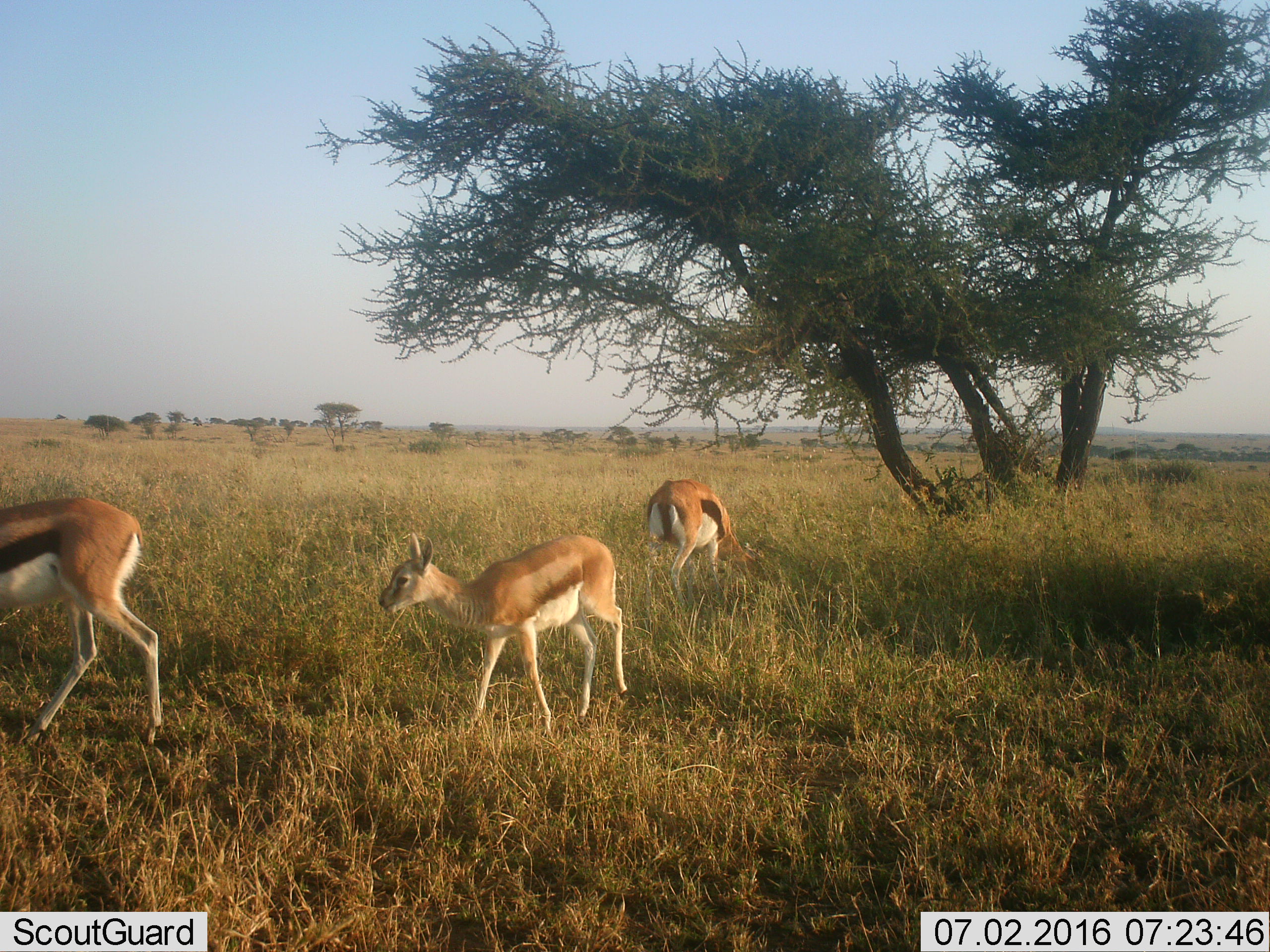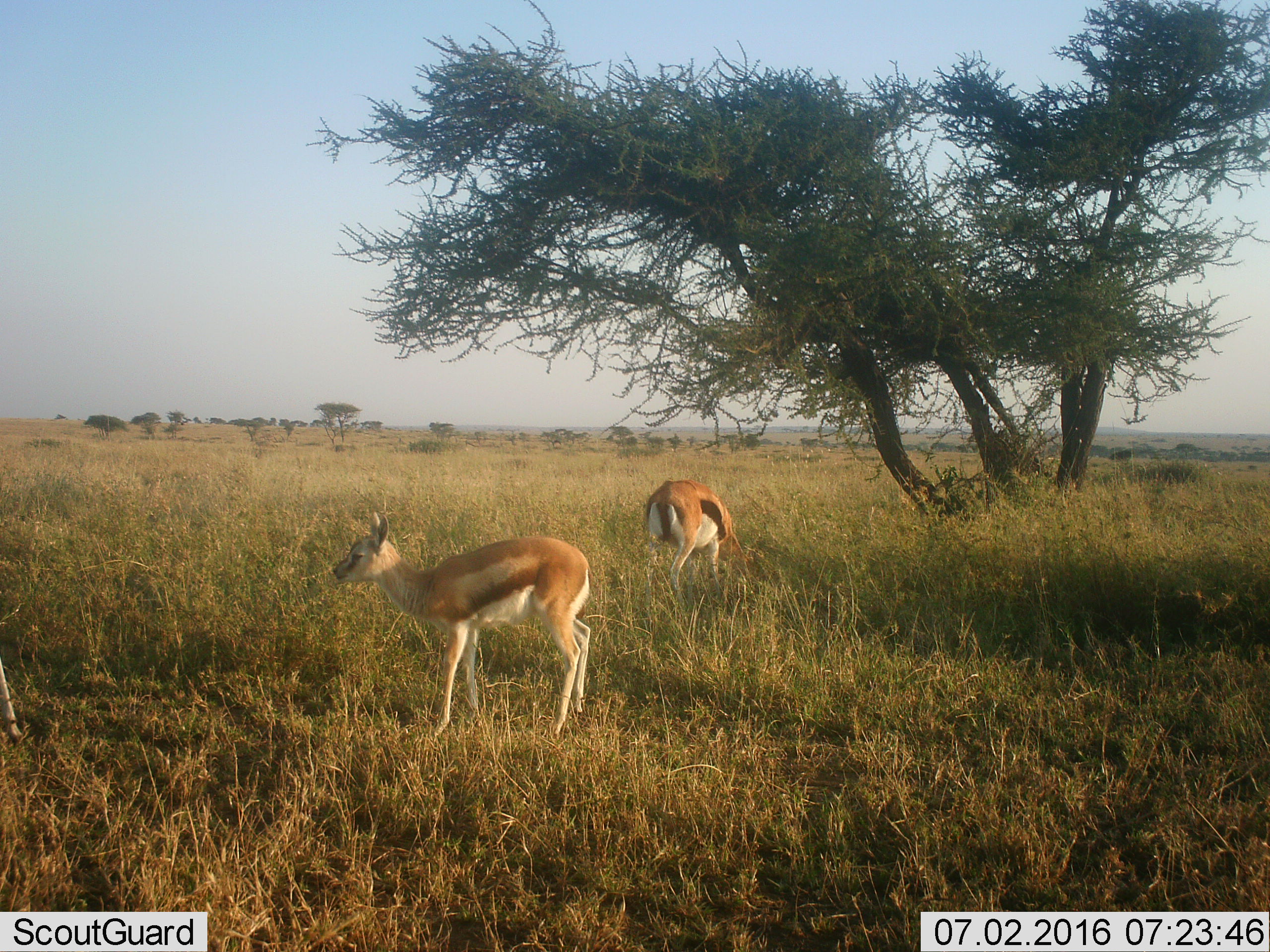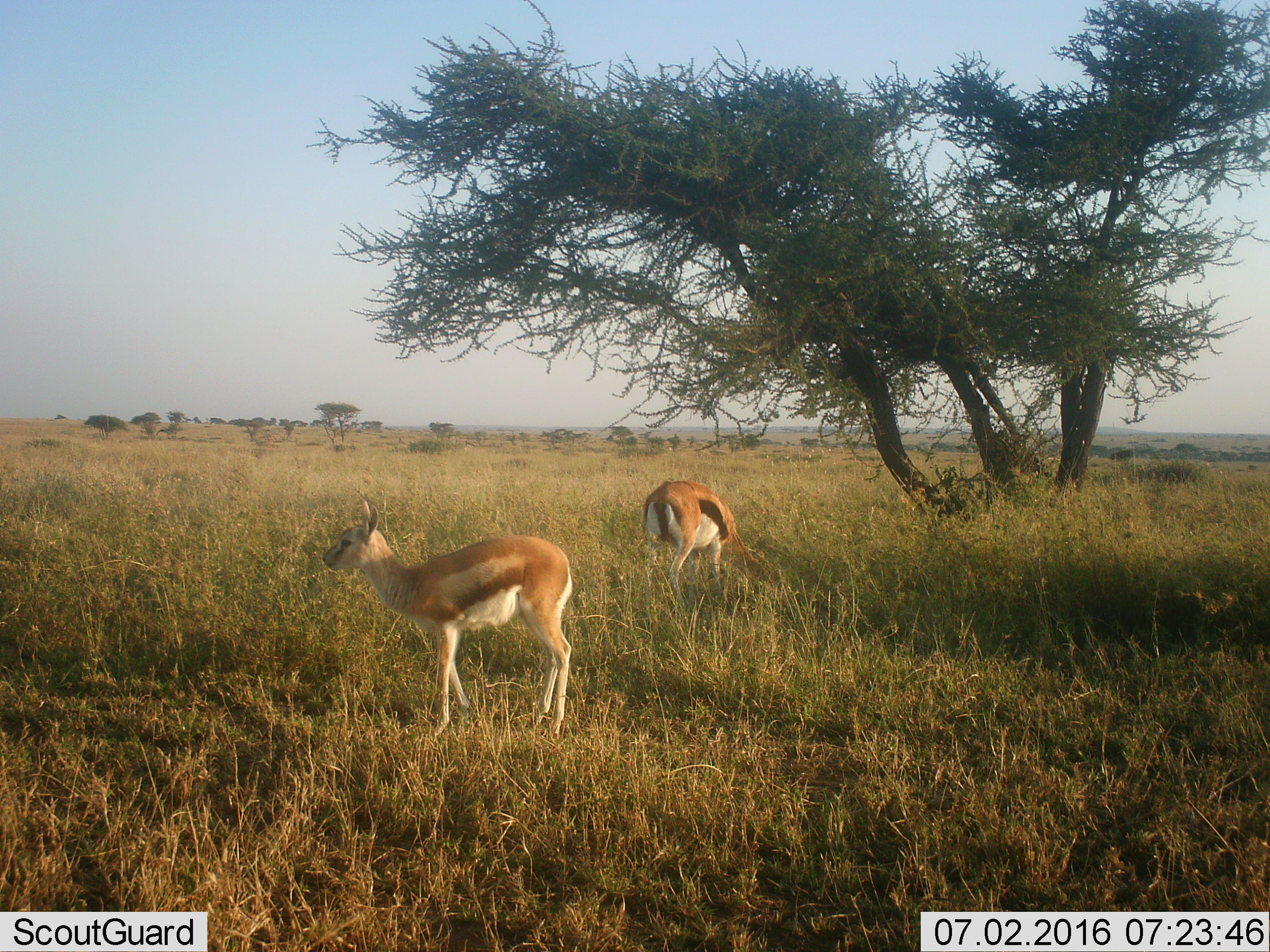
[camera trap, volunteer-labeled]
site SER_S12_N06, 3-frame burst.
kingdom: Animalia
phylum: Chordata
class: Mammalia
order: Artiodactyla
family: Bovidae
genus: Eudorcas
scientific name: Eudorcas thomsonii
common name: thomson's gazelle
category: gazellethomsons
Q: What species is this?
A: Gazellethomsons (thomson's gazelle) (Eudorcas thomsonii).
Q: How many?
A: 3.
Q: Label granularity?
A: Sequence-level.